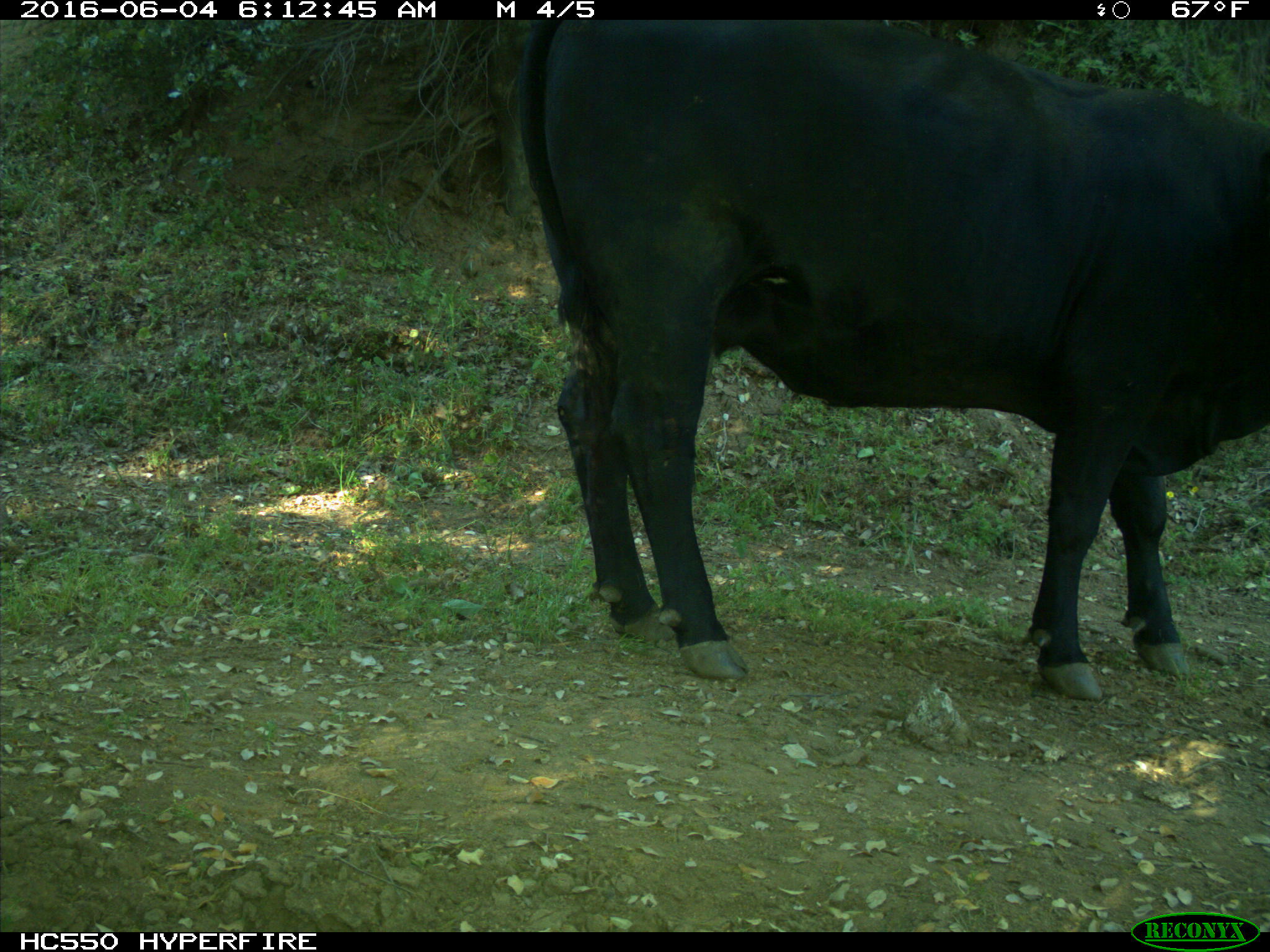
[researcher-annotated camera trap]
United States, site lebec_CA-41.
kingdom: Animalia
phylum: Chordata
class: Mammalia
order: Artiodactyla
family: Bovidae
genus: Bos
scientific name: Bos taurus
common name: domestic cow